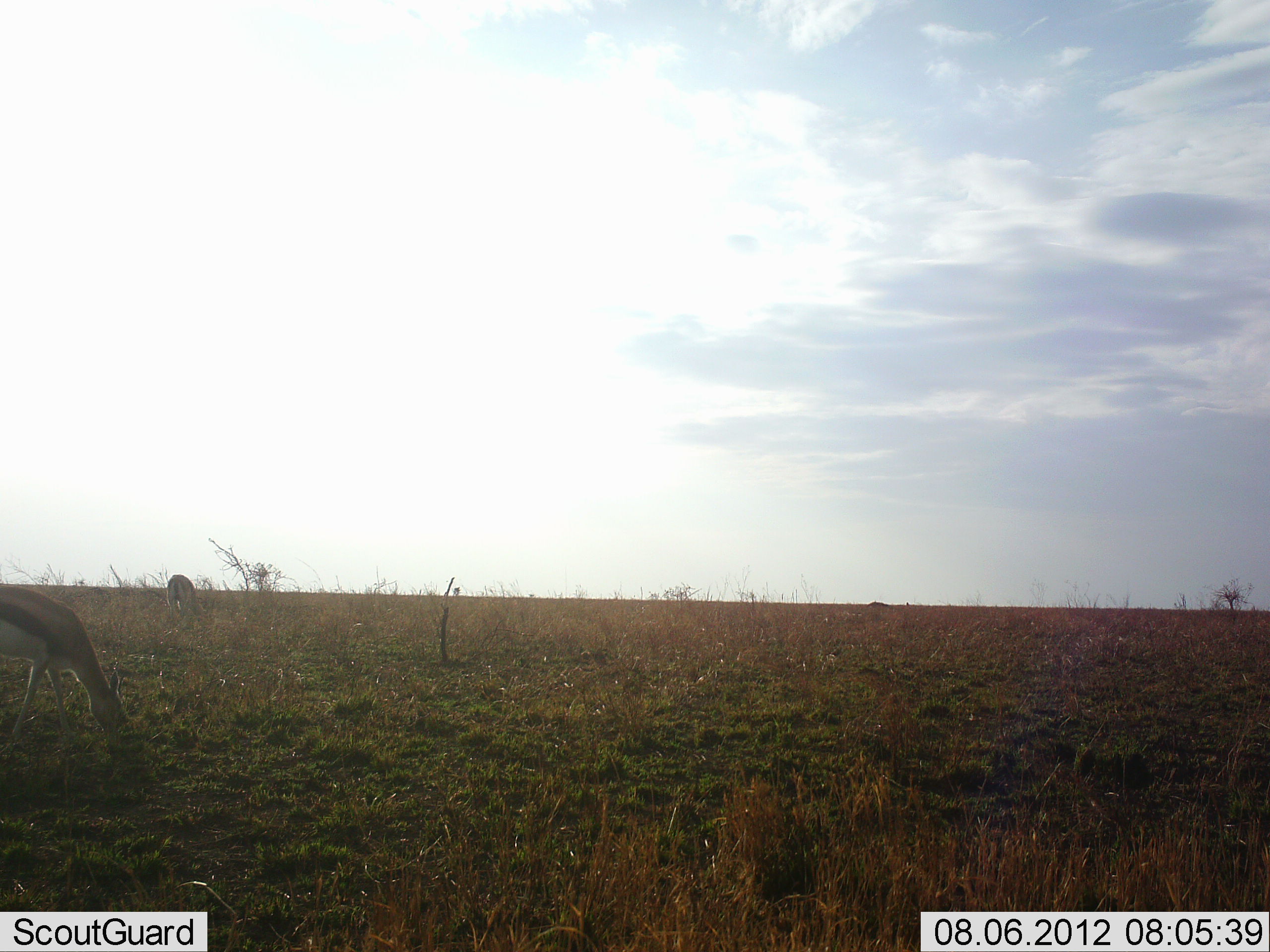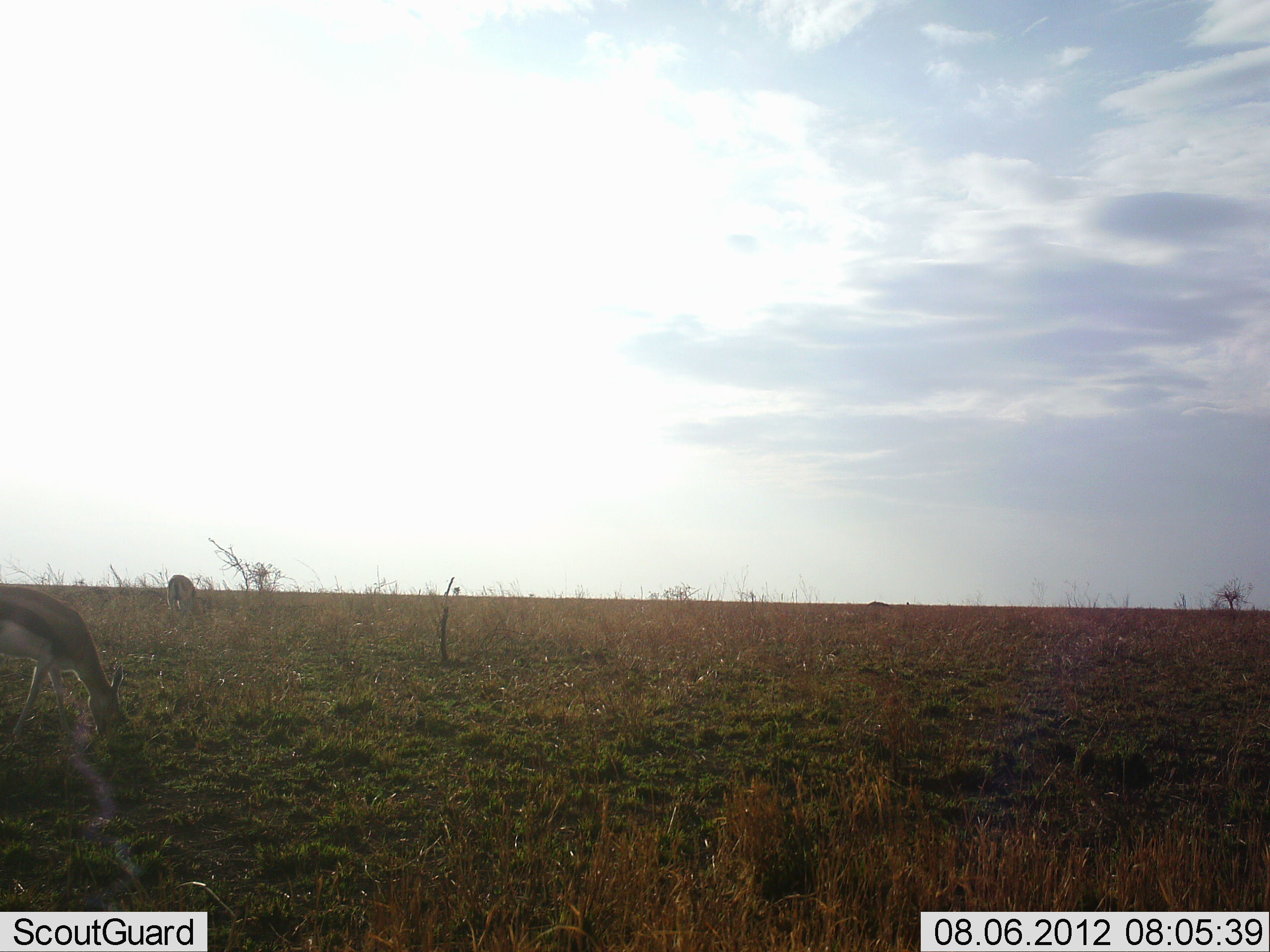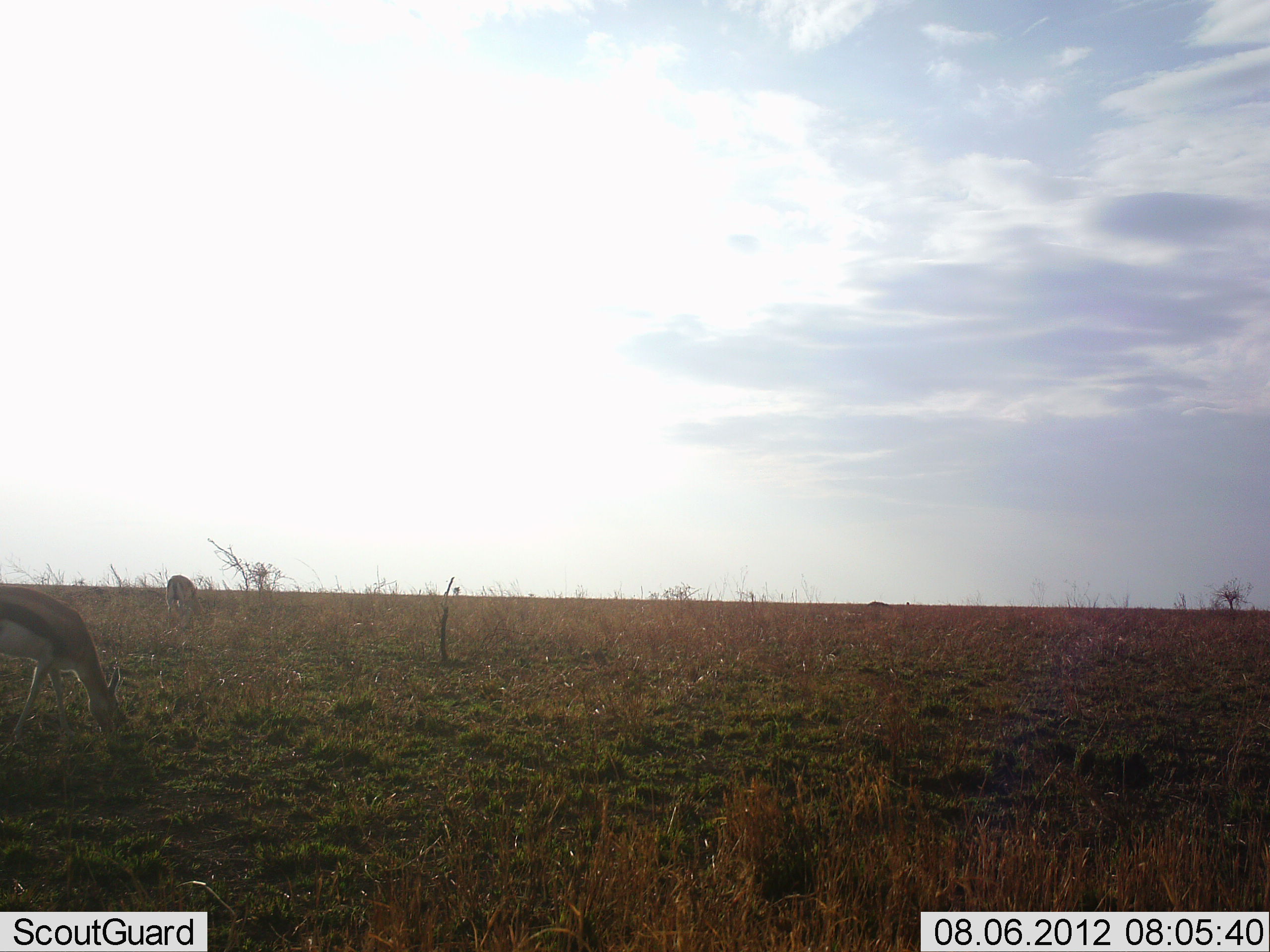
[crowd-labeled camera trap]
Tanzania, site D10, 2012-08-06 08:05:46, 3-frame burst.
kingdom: Animalia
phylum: Chordata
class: Mammalia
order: Artiodactyla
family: Bovidae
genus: Eudorcas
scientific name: Eudorcas thomsonii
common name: thomson's gazelle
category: gazellethomsons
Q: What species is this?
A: Gazellethomsons (thomson's gazelle) (Eudorcas thomsonii).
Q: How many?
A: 2.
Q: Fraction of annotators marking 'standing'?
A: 10%.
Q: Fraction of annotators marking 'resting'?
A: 0%.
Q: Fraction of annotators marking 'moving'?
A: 0%.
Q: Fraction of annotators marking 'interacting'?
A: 0%.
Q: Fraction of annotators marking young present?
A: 0%.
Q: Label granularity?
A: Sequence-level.